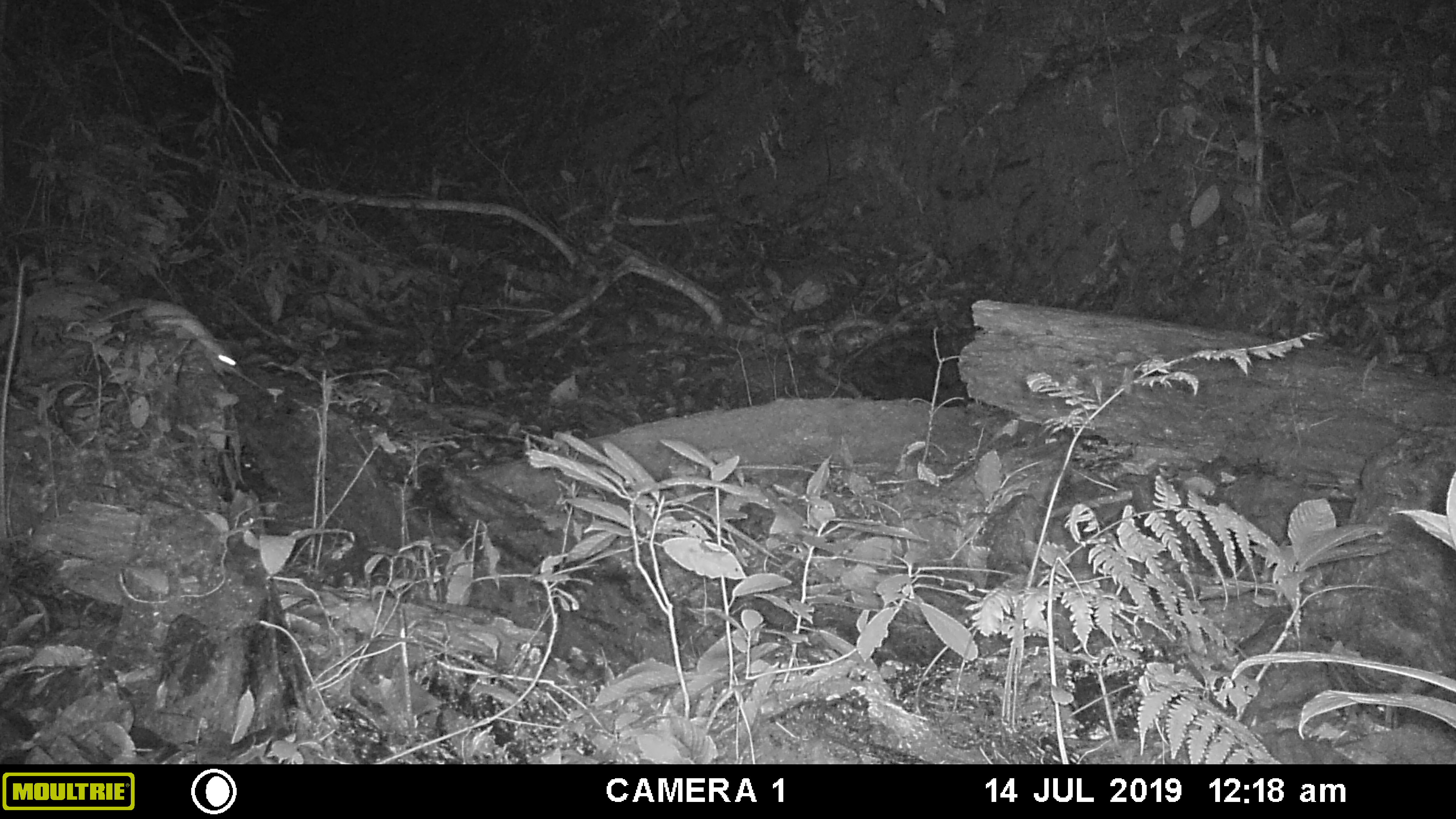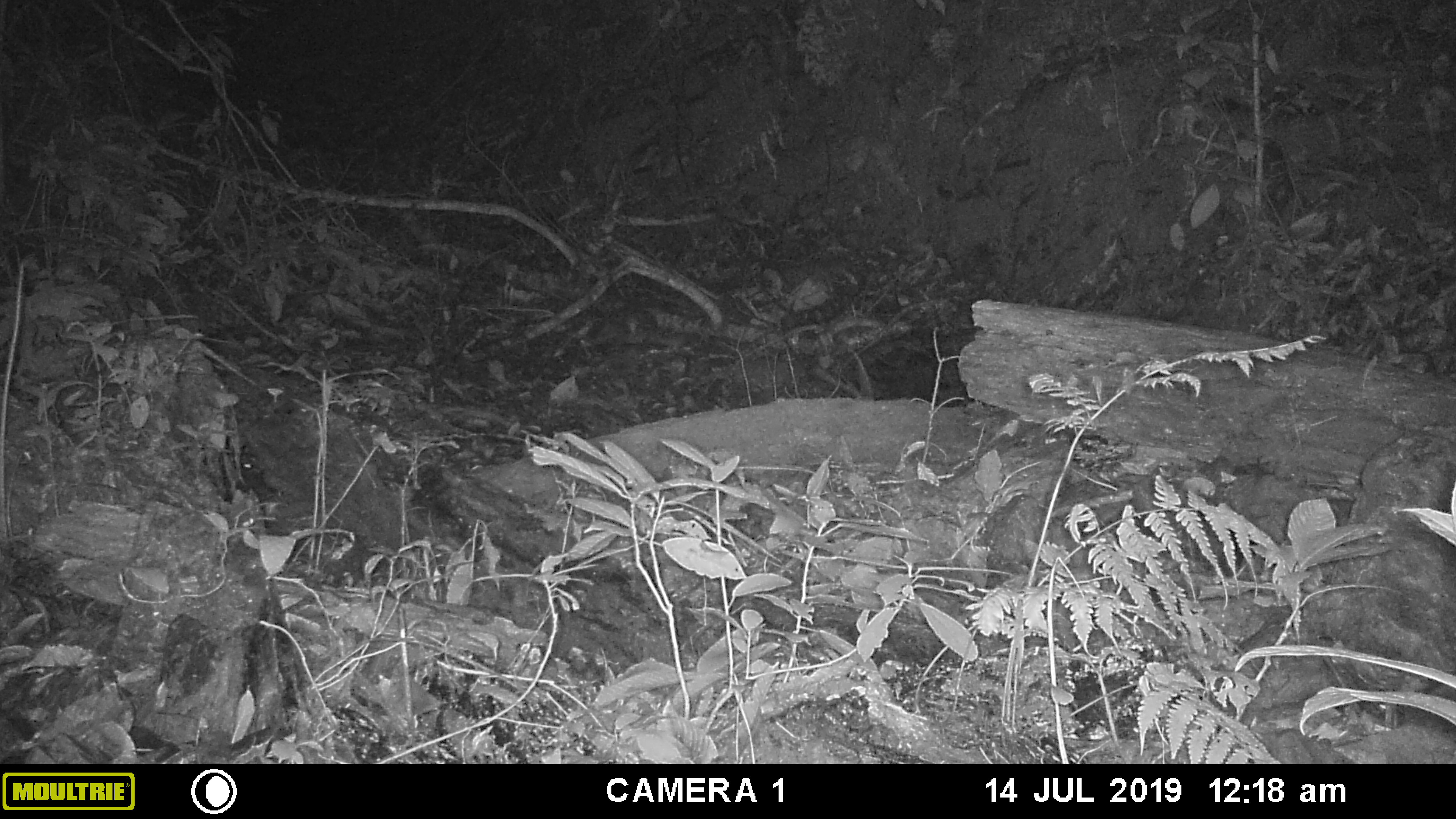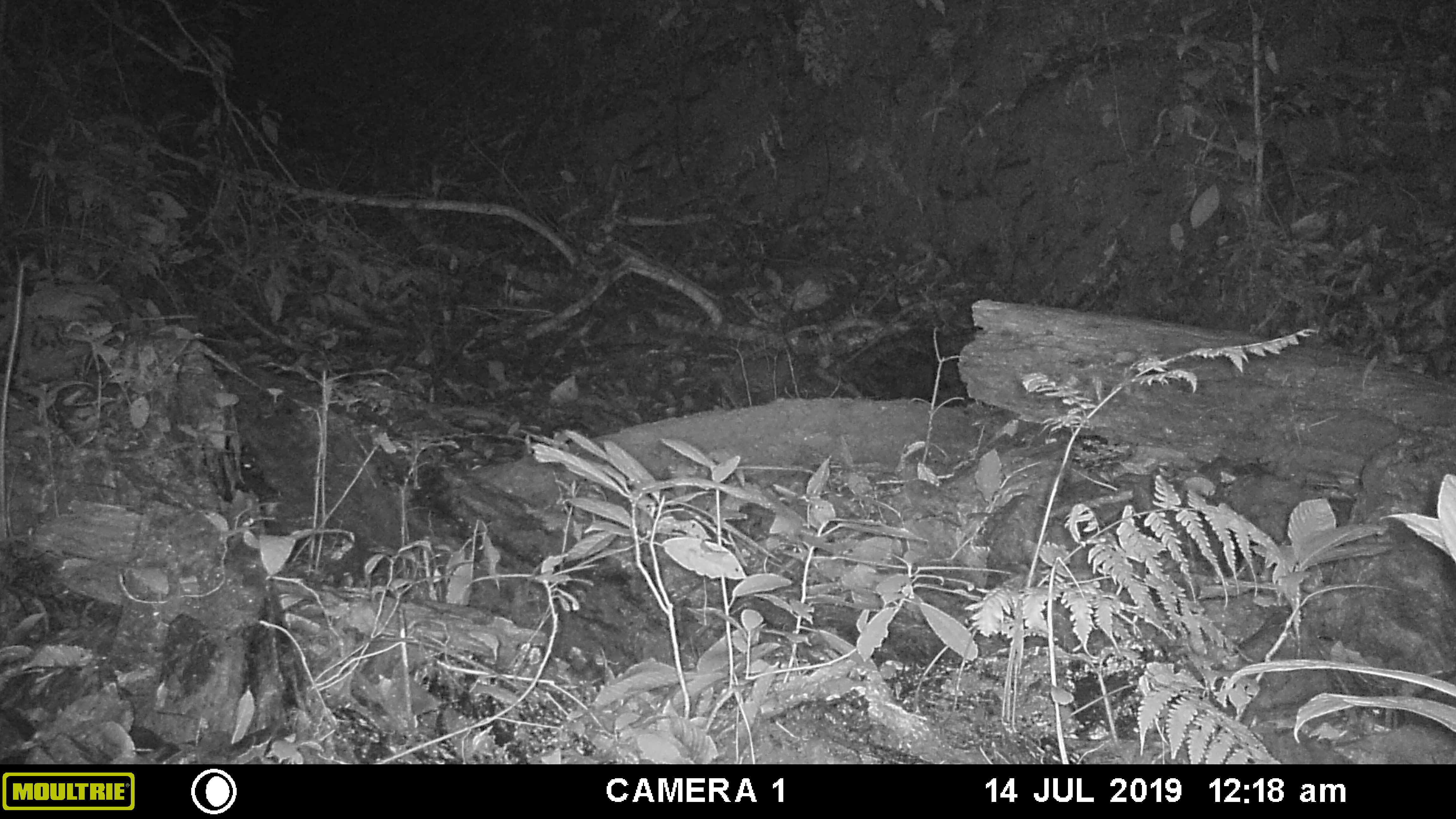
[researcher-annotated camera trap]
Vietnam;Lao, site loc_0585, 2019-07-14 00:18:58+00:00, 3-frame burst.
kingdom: Animalia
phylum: Chordata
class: Mammalia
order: Rodentia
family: Muridae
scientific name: Muridae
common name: old-world mice and rats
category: unidentified murid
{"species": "unidentified murid (old-world mice and rats) (Muridae)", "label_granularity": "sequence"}